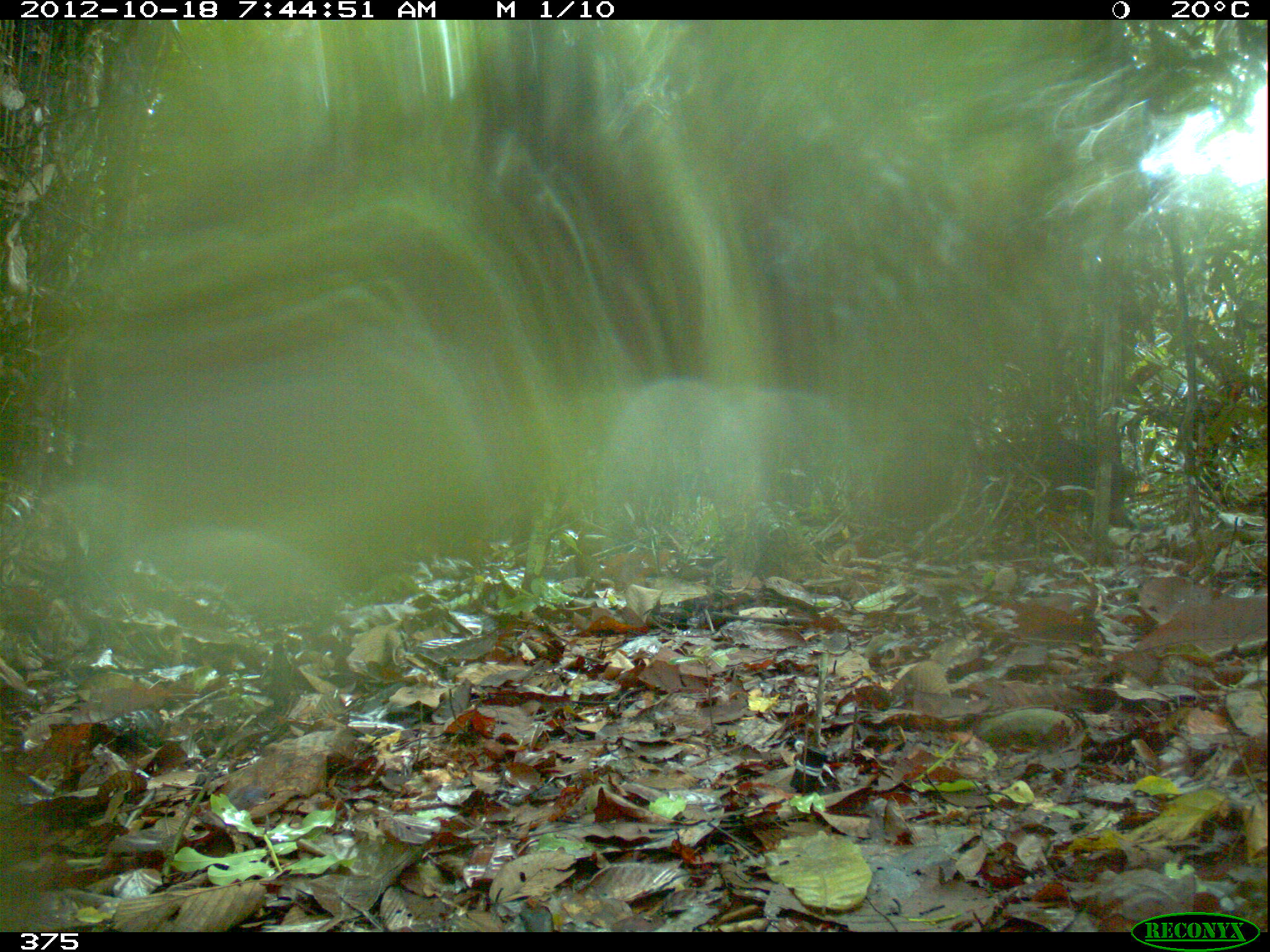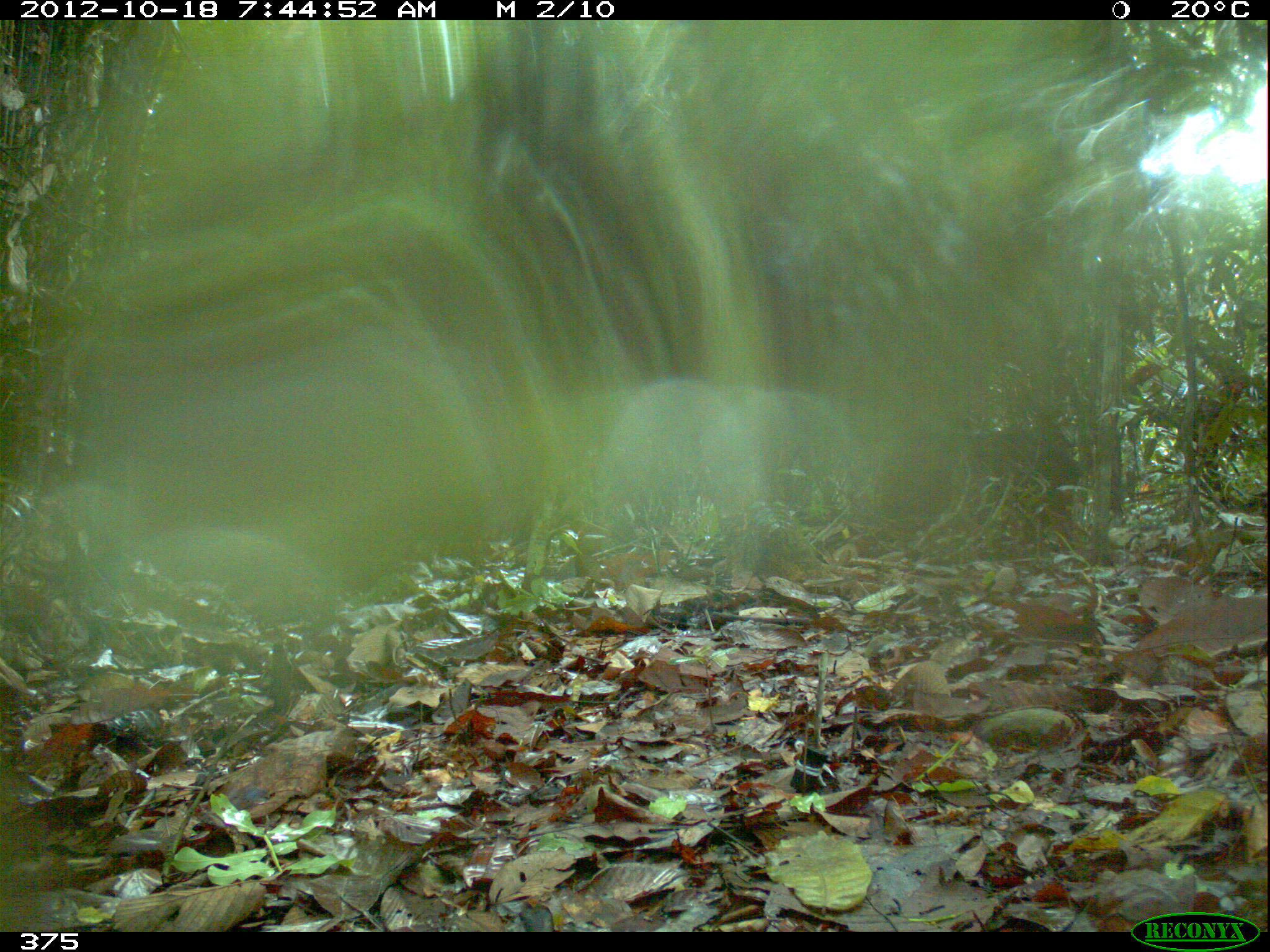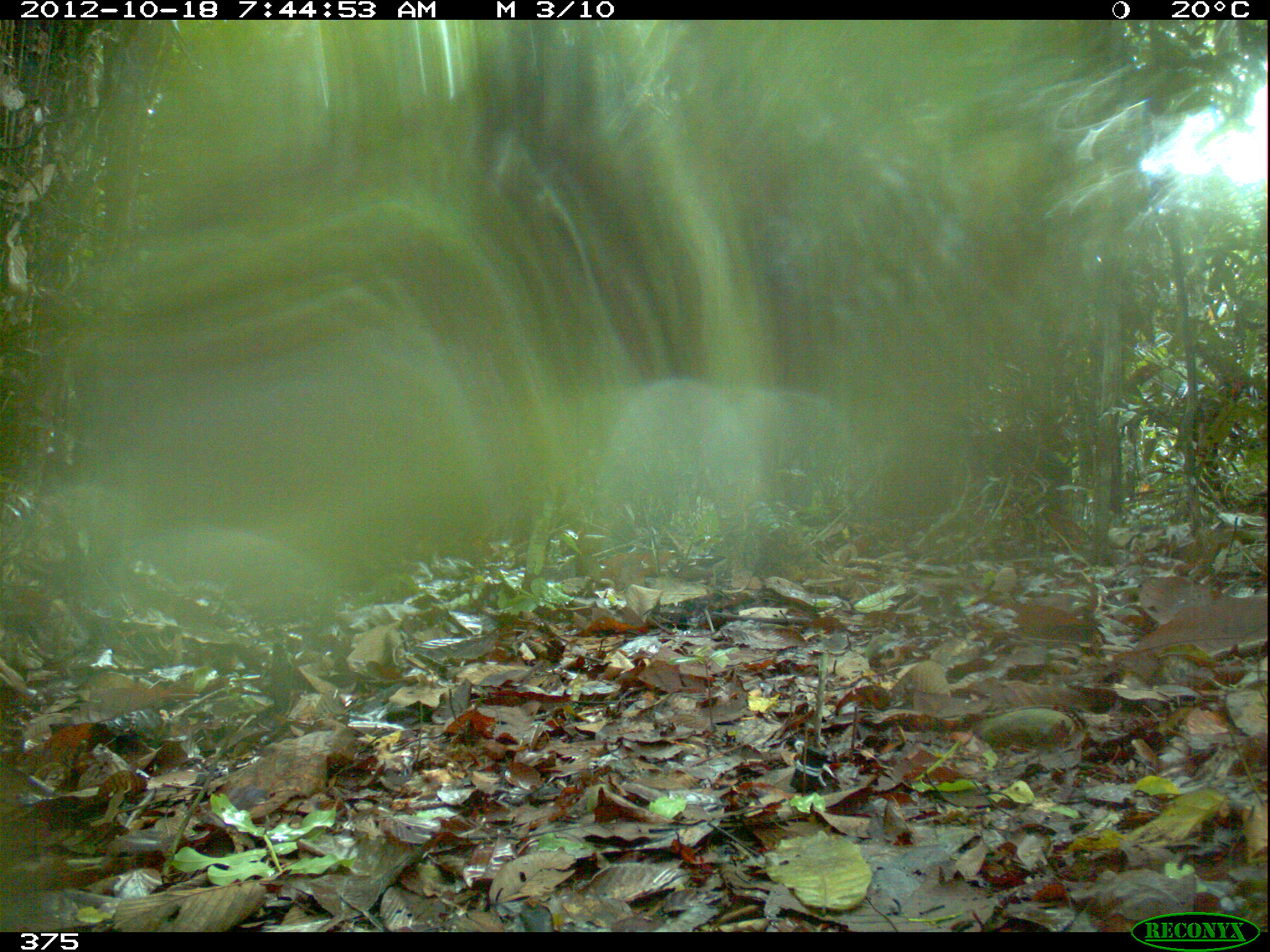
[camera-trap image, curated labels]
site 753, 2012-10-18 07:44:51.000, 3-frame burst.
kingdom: Animalia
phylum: Chordata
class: Mammalia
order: Artiodactyla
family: Tayassuidae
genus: Tayassu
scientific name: Tayassu pecari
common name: white-lipped peccary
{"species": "Tayassu pecari (white-lipped peccary)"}